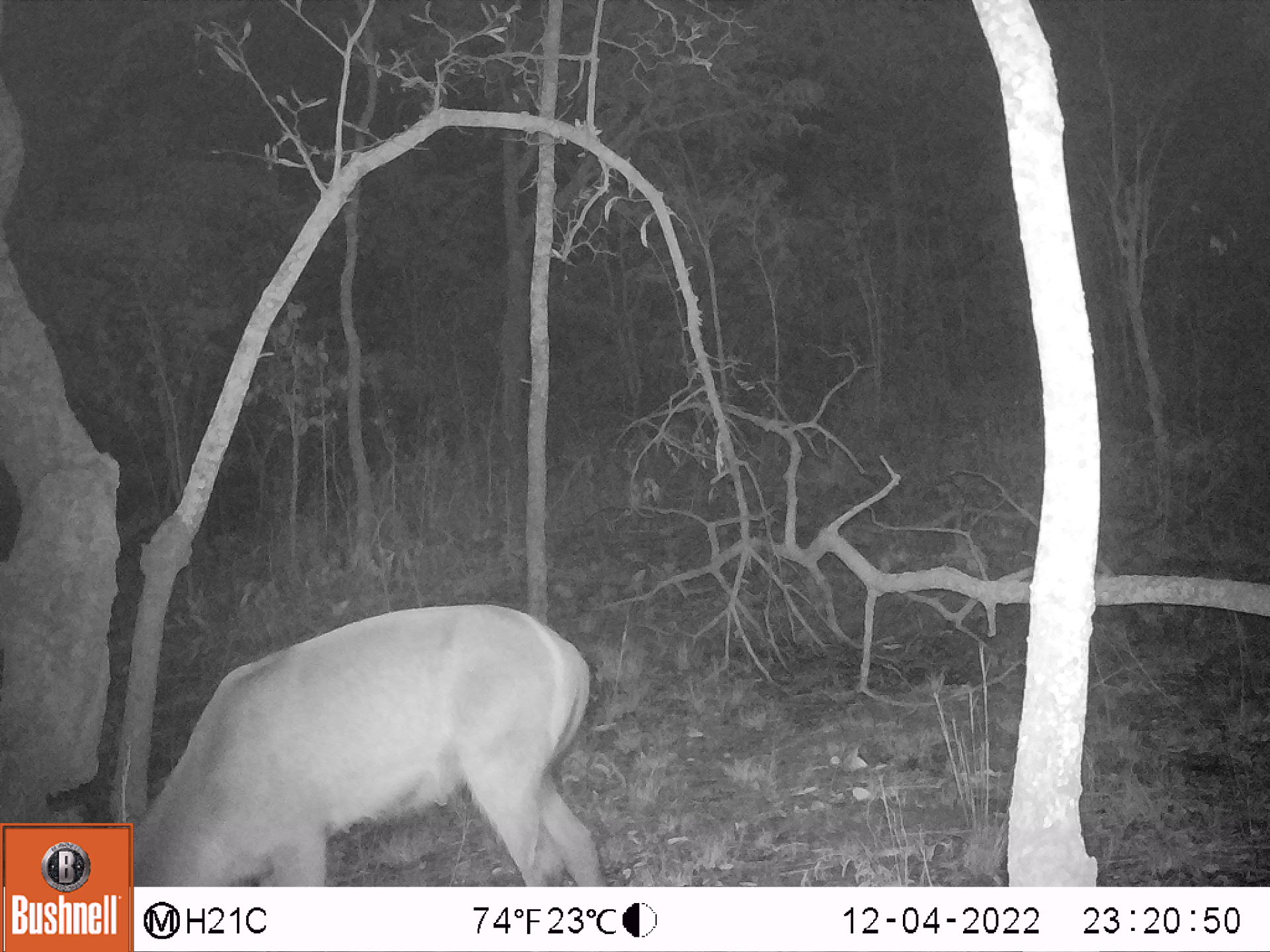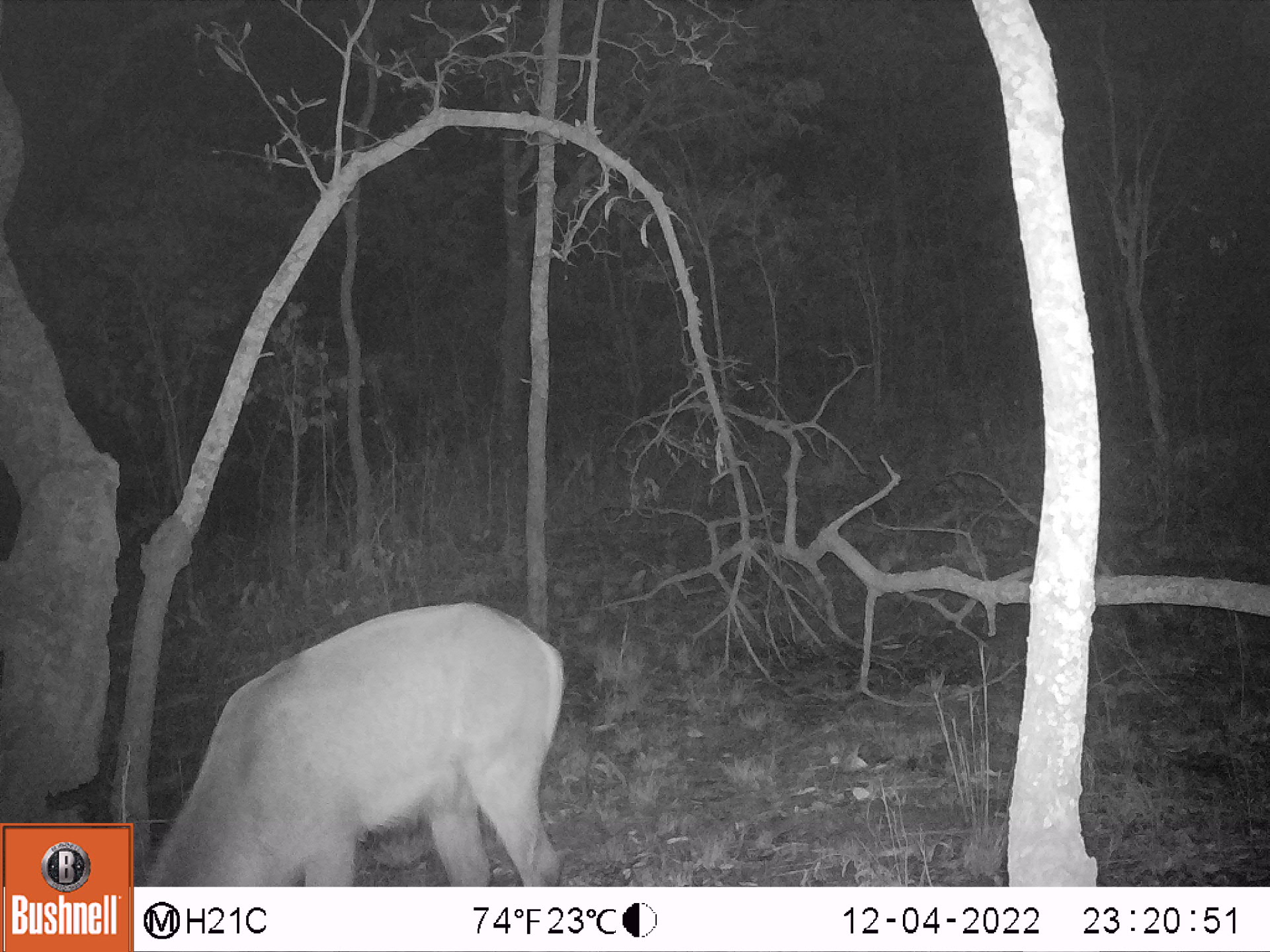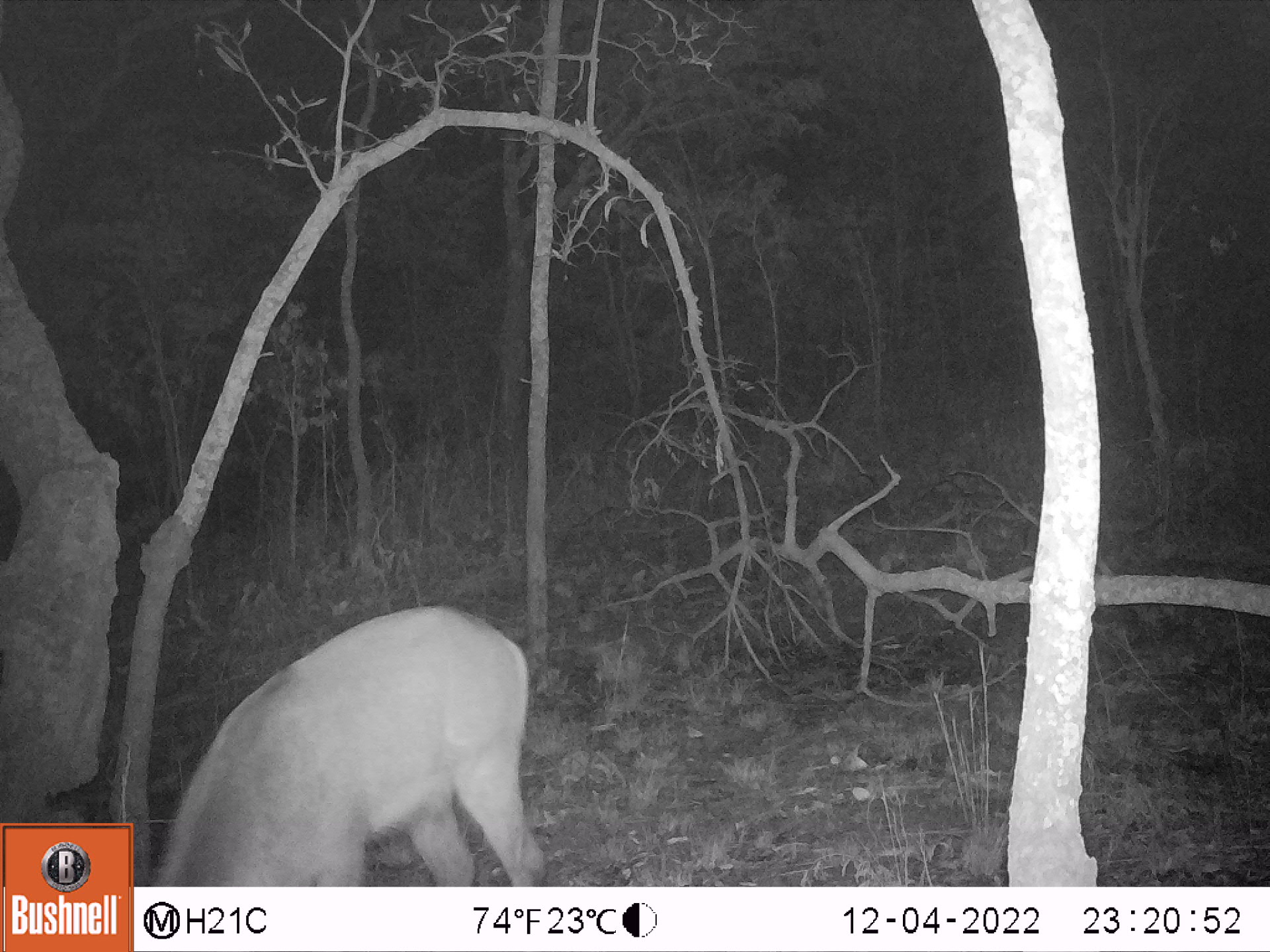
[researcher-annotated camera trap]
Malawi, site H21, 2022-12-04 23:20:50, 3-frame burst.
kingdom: Animalia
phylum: Chordata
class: Mammalia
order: Artiodactyla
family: Bovidae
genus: Kobus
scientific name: Kobus ellipsiprymnus ellipsiprymnus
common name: common waterbuck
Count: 1.